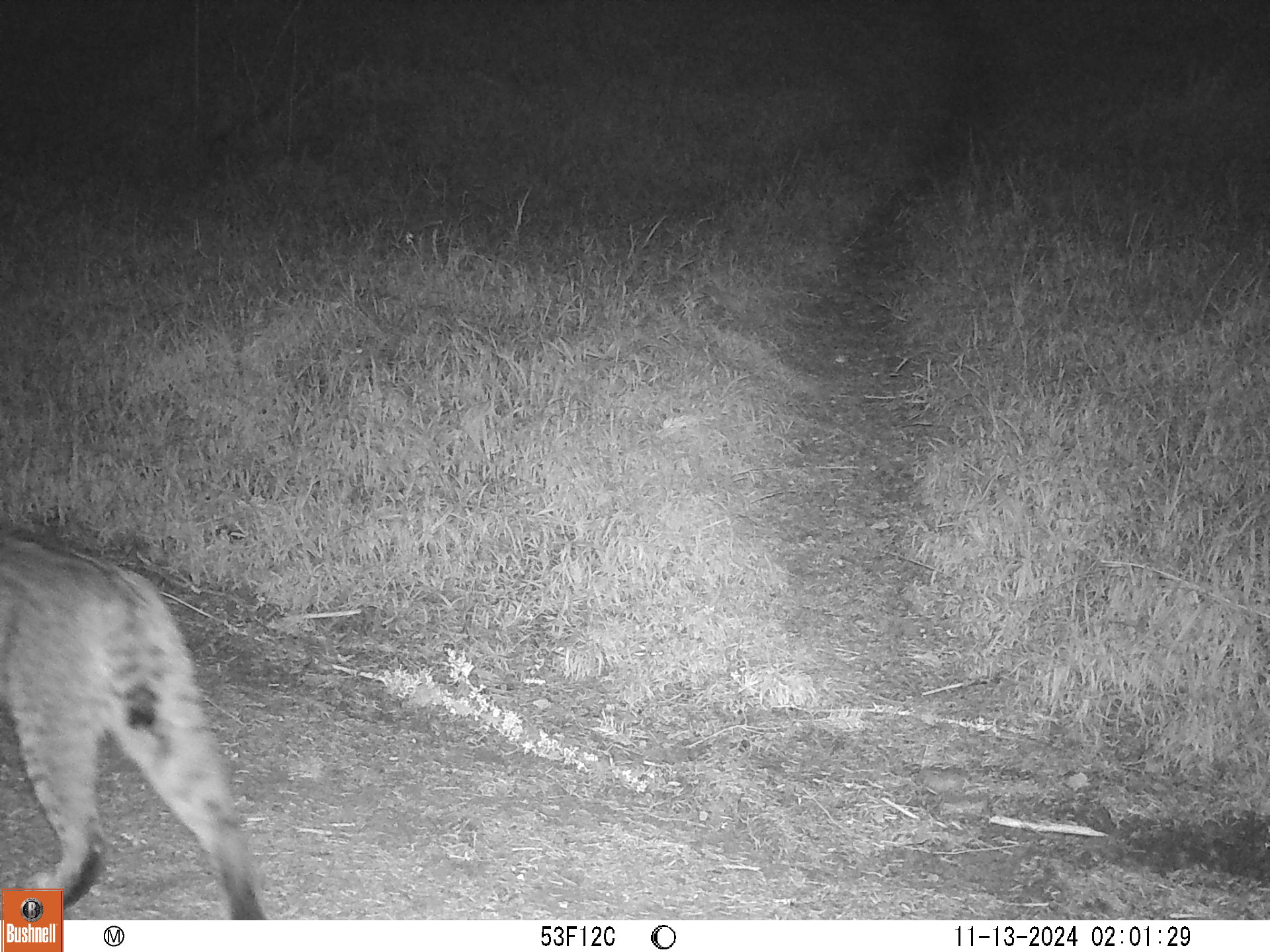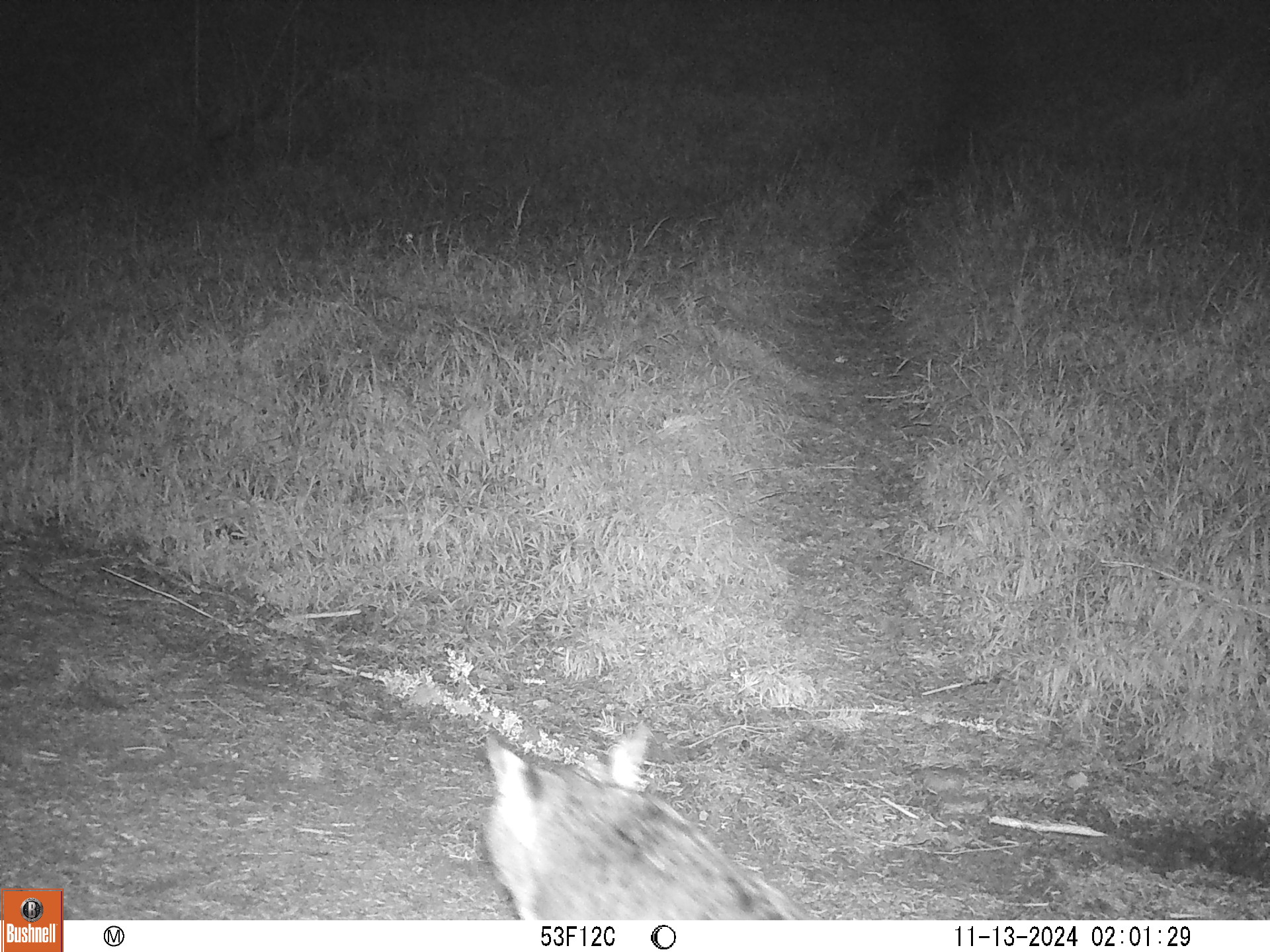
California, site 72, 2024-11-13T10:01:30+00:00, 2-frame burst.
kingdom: Animalia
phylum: Chordata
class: Mammalia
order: Carnivora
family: Felidae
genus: Lynx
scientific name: Lynx rufus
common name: bobcat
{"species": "bobcat (Lynx rufus)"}